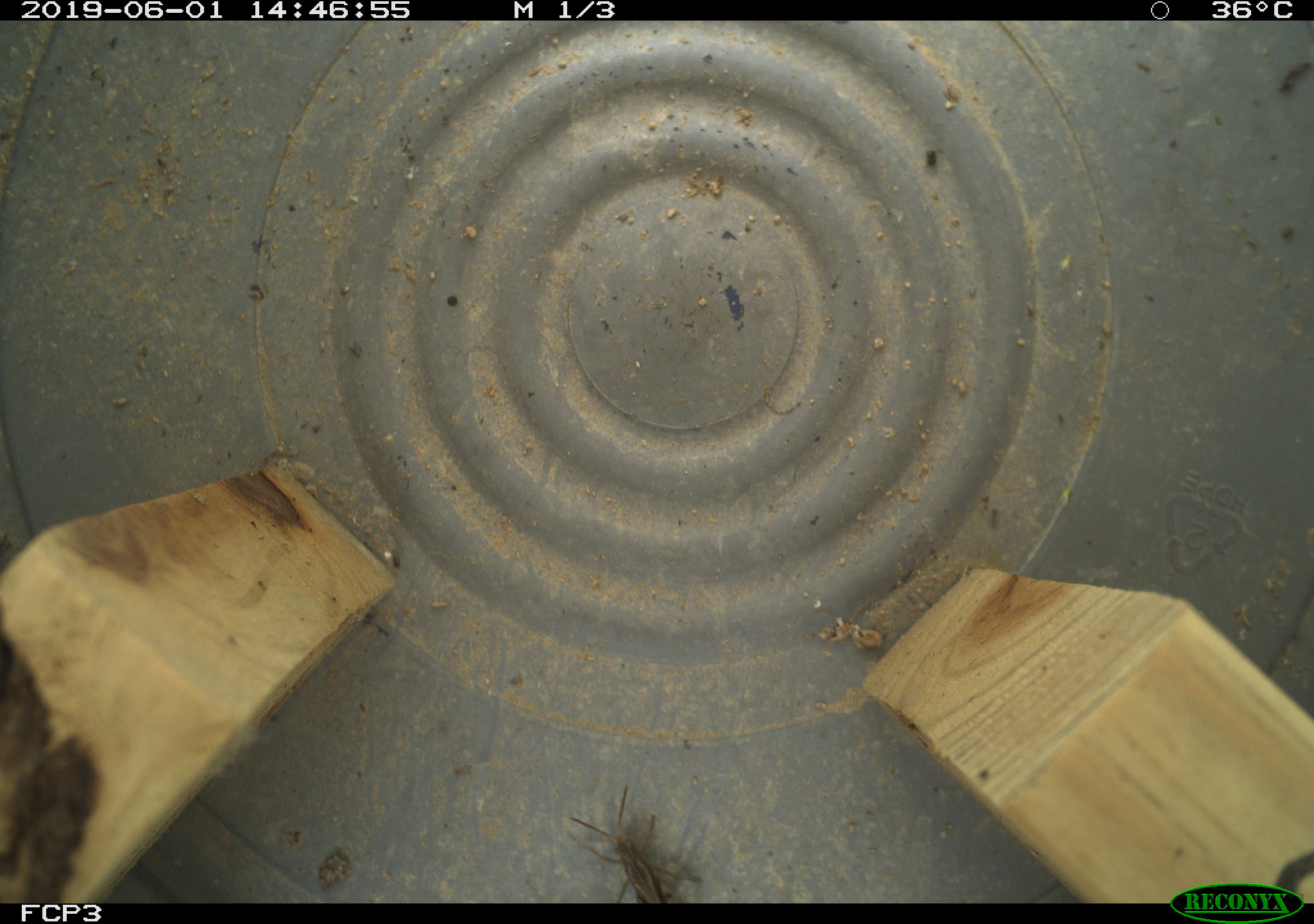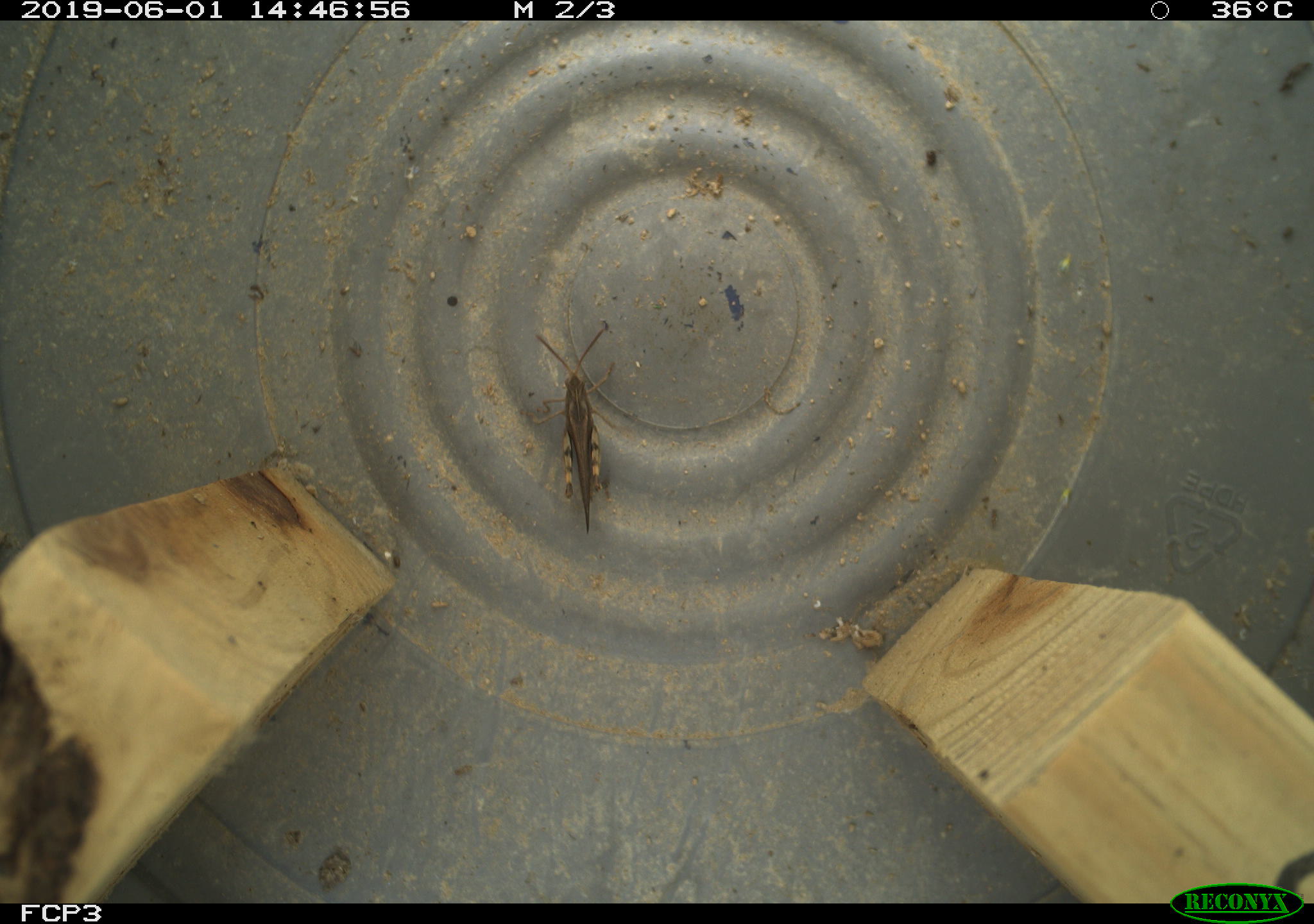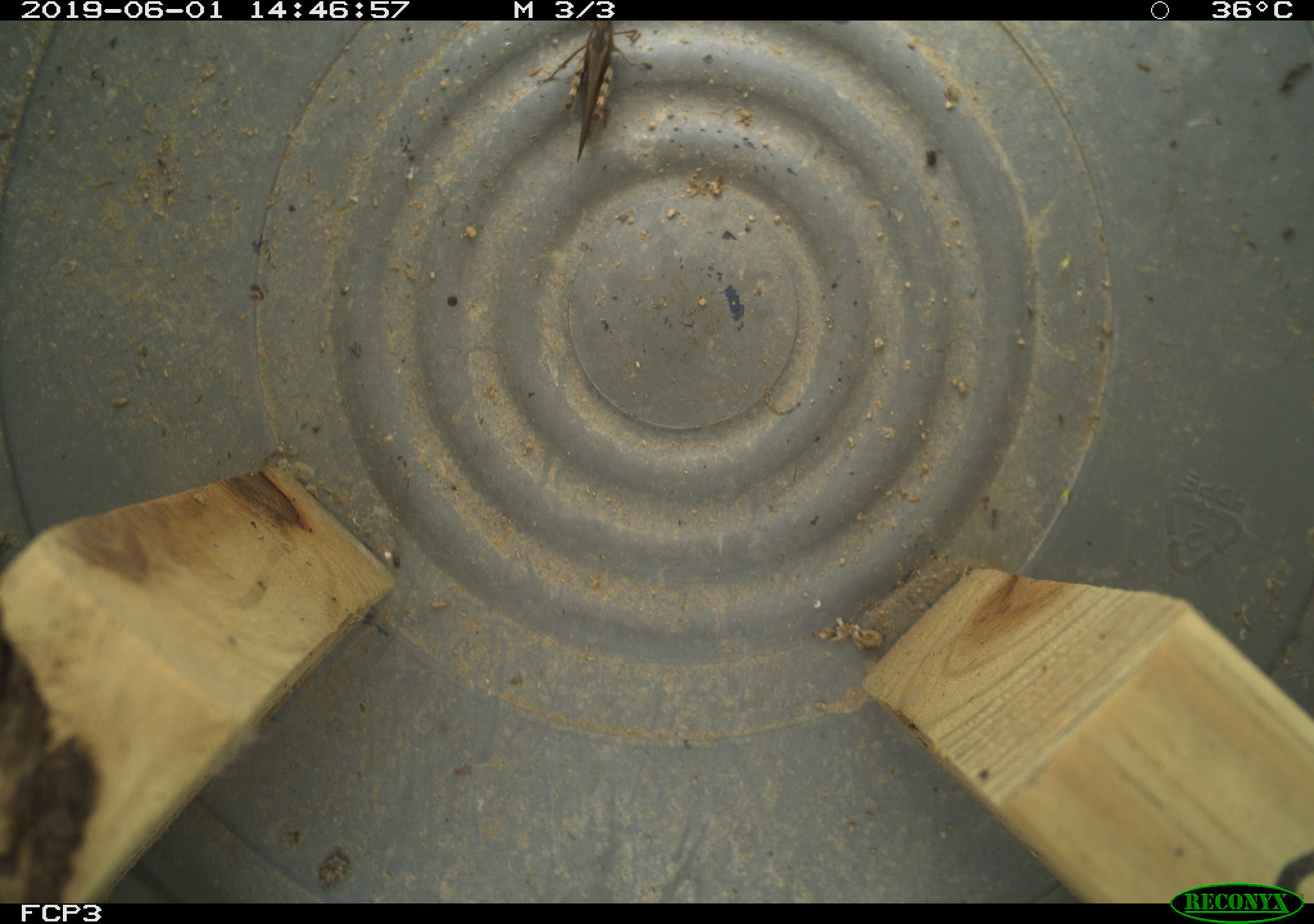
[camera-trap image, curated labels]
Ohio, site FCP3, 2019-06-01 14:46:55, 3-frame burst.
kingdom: Animalia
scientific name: Animalia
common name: animal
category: invertebrate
Invertebrate (animal) (Animalia).